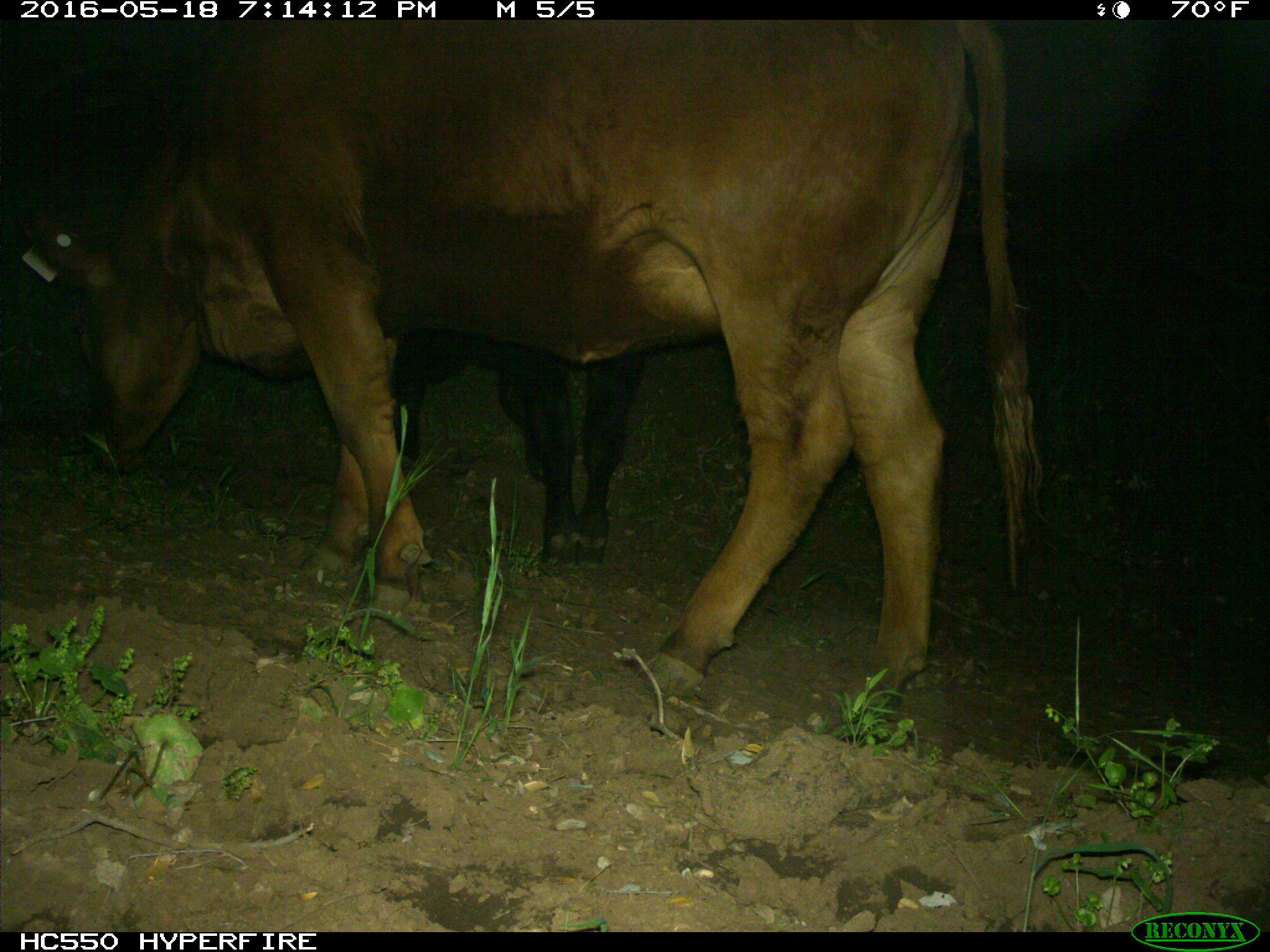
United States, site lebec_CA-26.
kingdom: Animalia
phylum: Chordata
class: Mammalia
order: Artiodactyla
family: Bovidae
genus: Bos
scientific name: Bos taurus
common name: domestic cow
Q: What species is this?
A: Bos taurus (domestic cow).